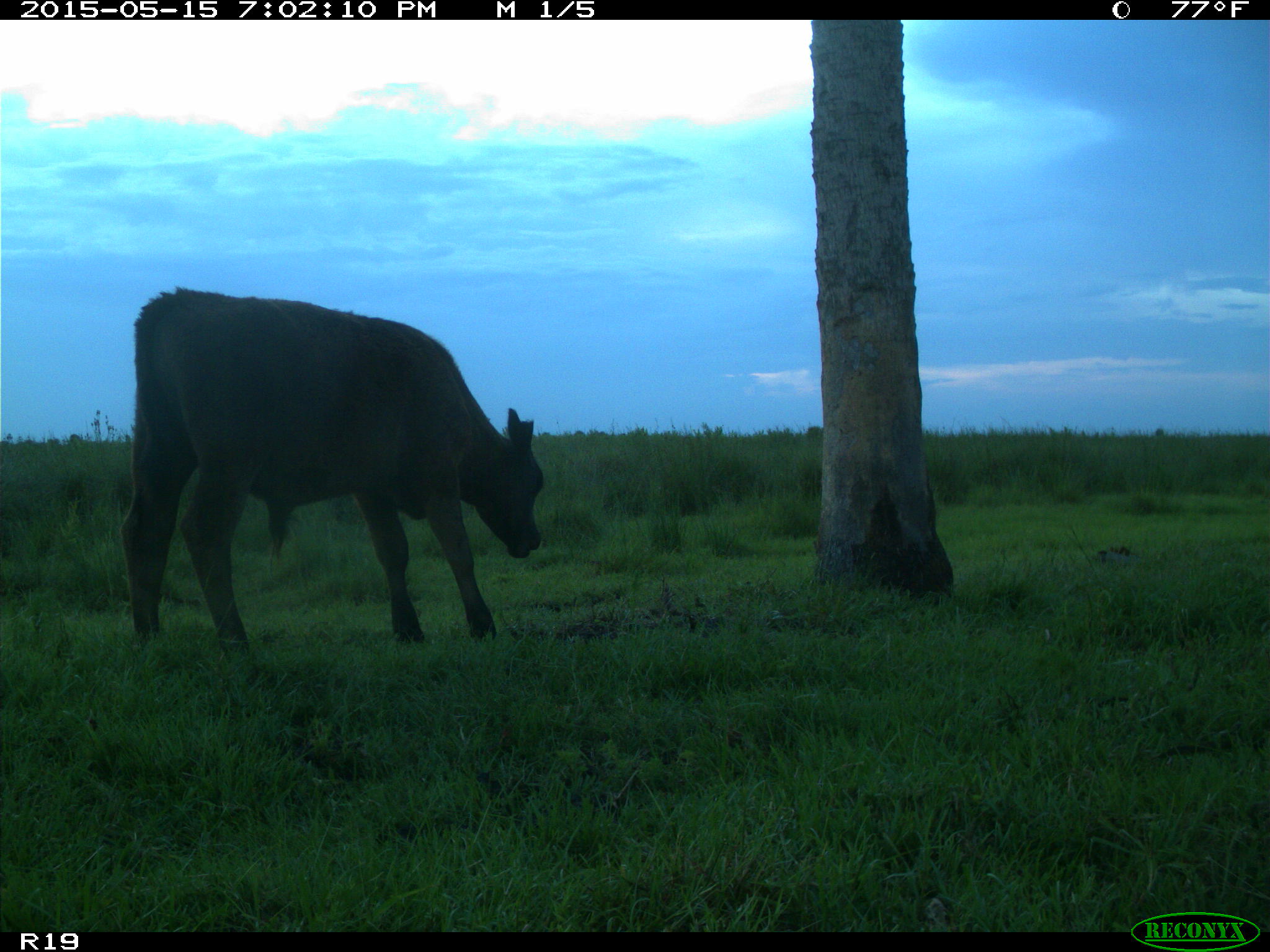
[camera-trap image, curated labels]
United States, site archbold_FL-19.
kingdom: Animalia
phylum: Chordata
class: Mammalia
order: Artiodactyla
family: Bovidae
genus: Bos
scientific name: Bos taurus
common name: domestic cow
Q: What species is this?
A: Bos taurus (domestic cow).